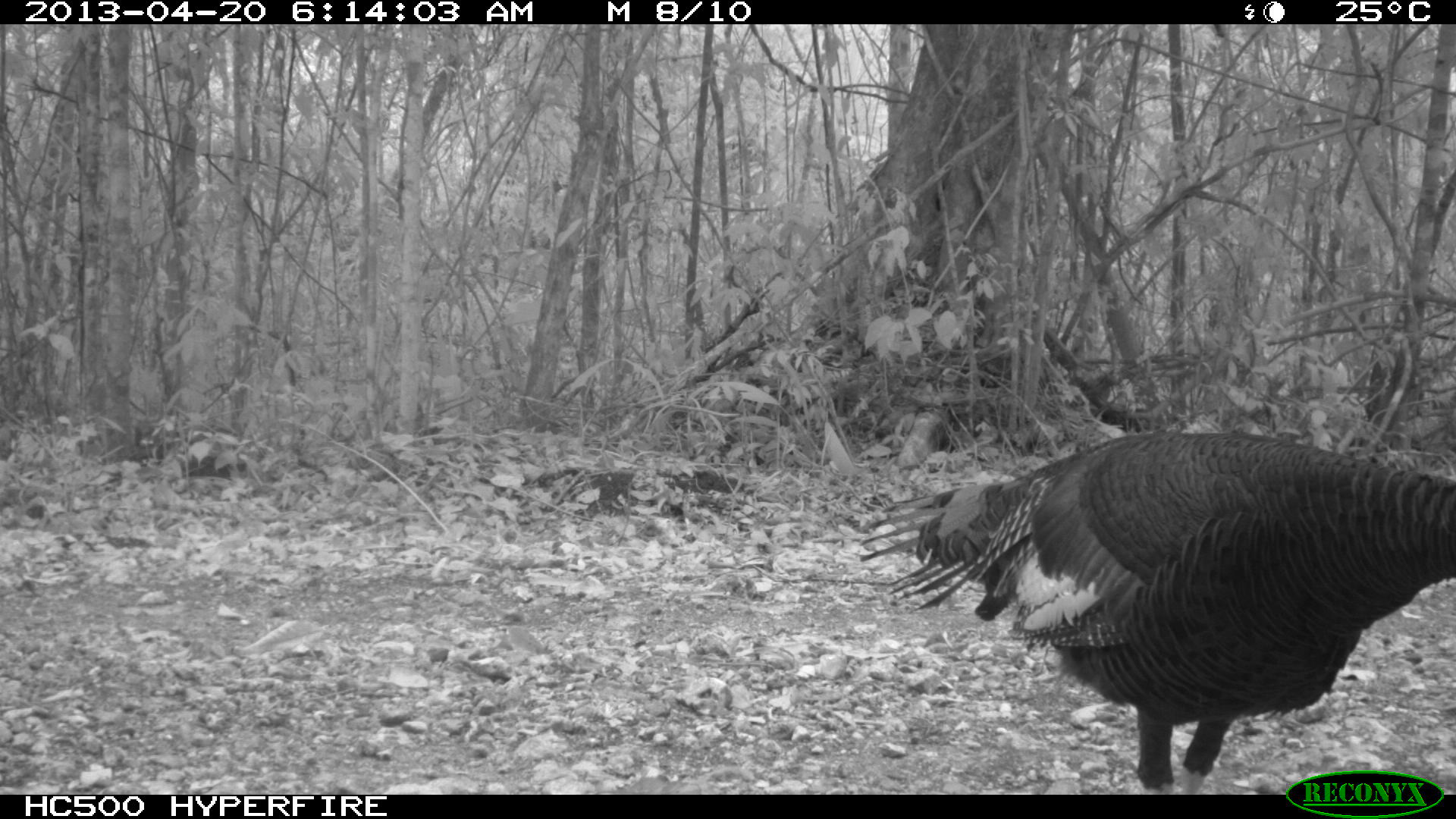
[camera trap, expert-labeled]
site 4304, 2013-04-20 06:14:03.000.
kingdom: Animalia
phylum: Chordata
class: Aves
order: Galliformes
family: Phasianidae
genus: Meleagris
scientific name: Meleagris ocellata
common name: ocellated turkey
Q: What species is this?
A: Meleagris ocellata (ocellated turkey).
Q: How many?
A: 1.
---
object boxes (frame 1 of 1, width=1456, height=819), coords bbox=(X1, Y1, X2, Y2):
meleagris ocellata: bbox=(857, 431, 1456, 793)